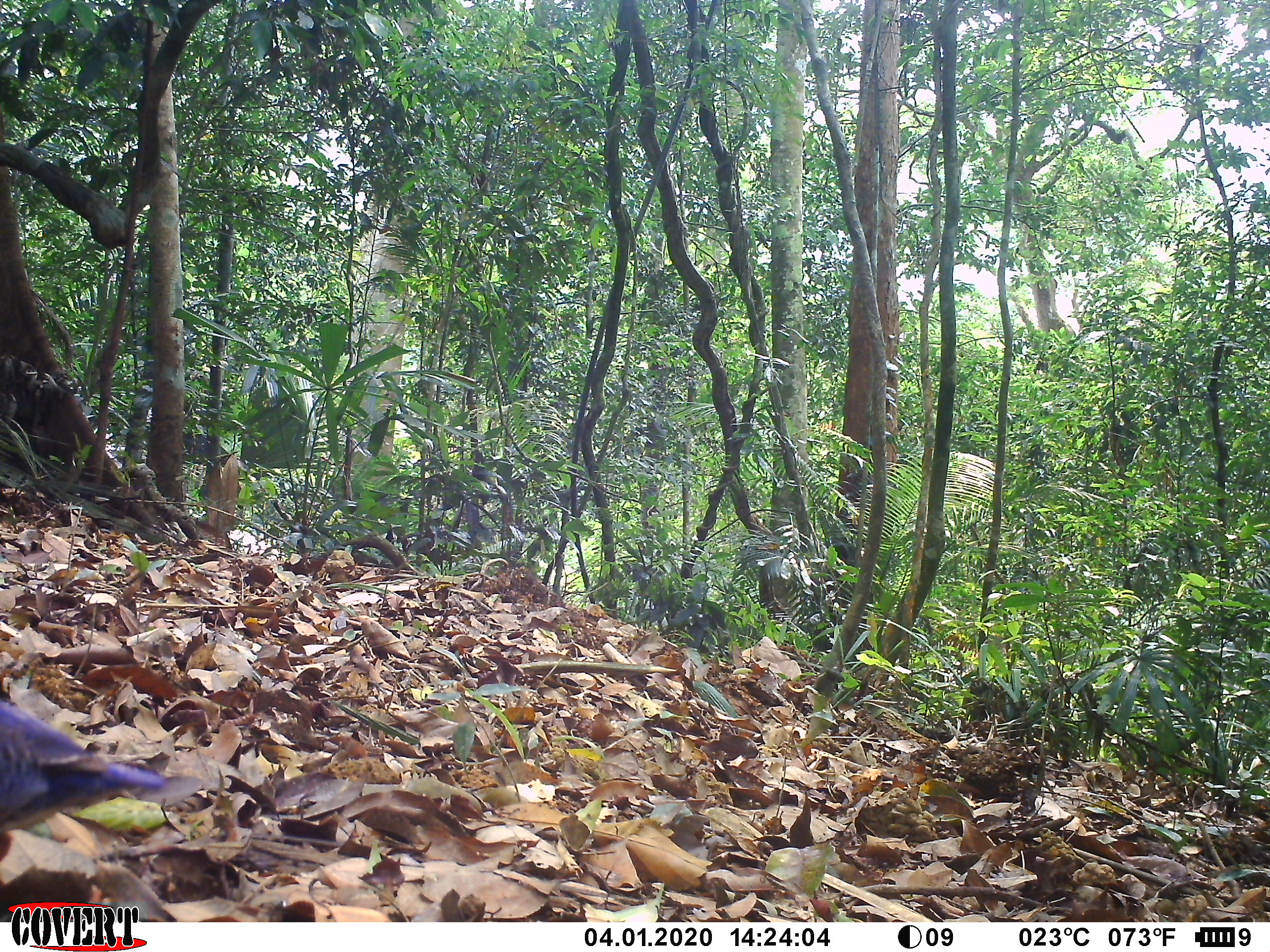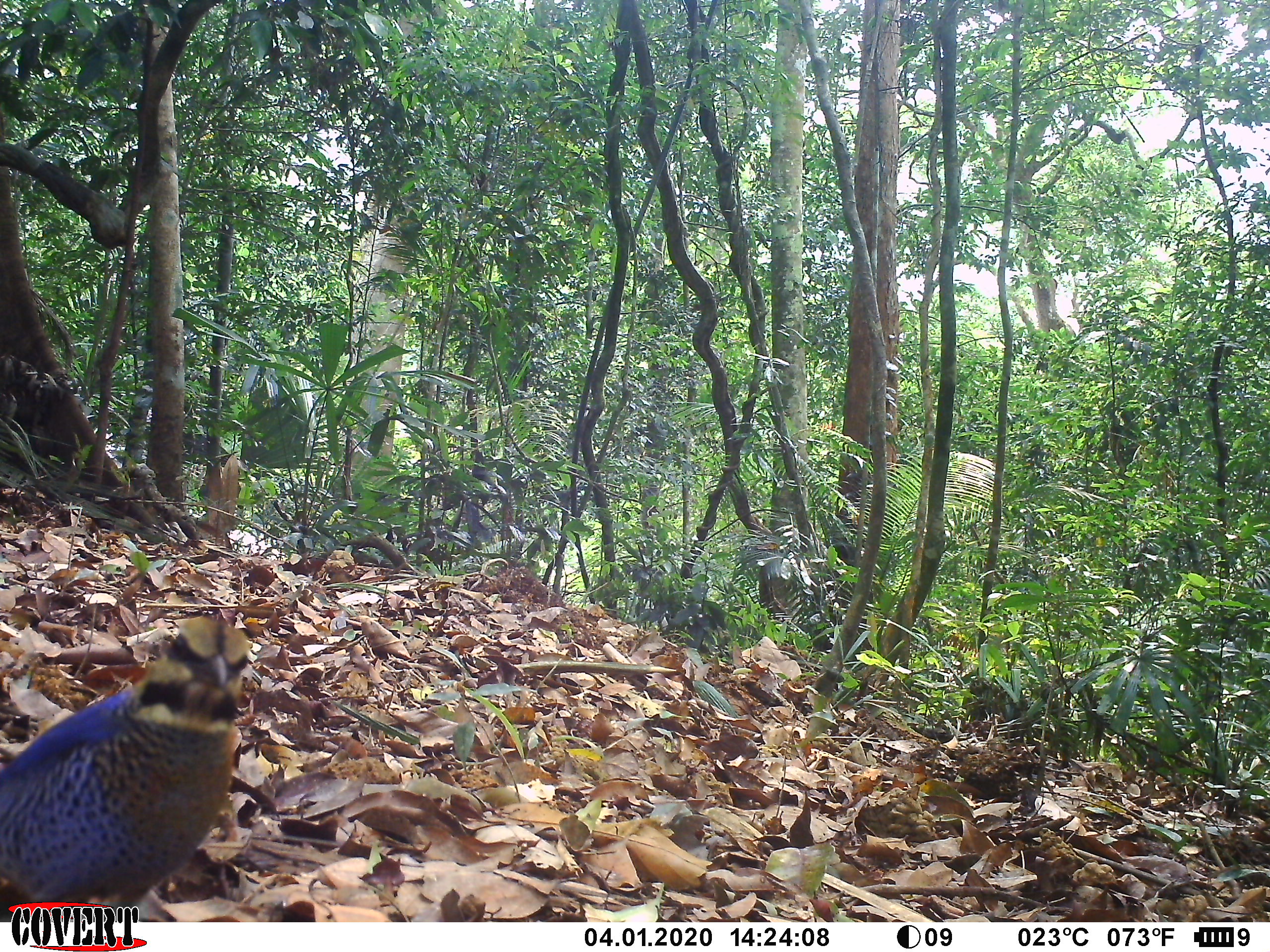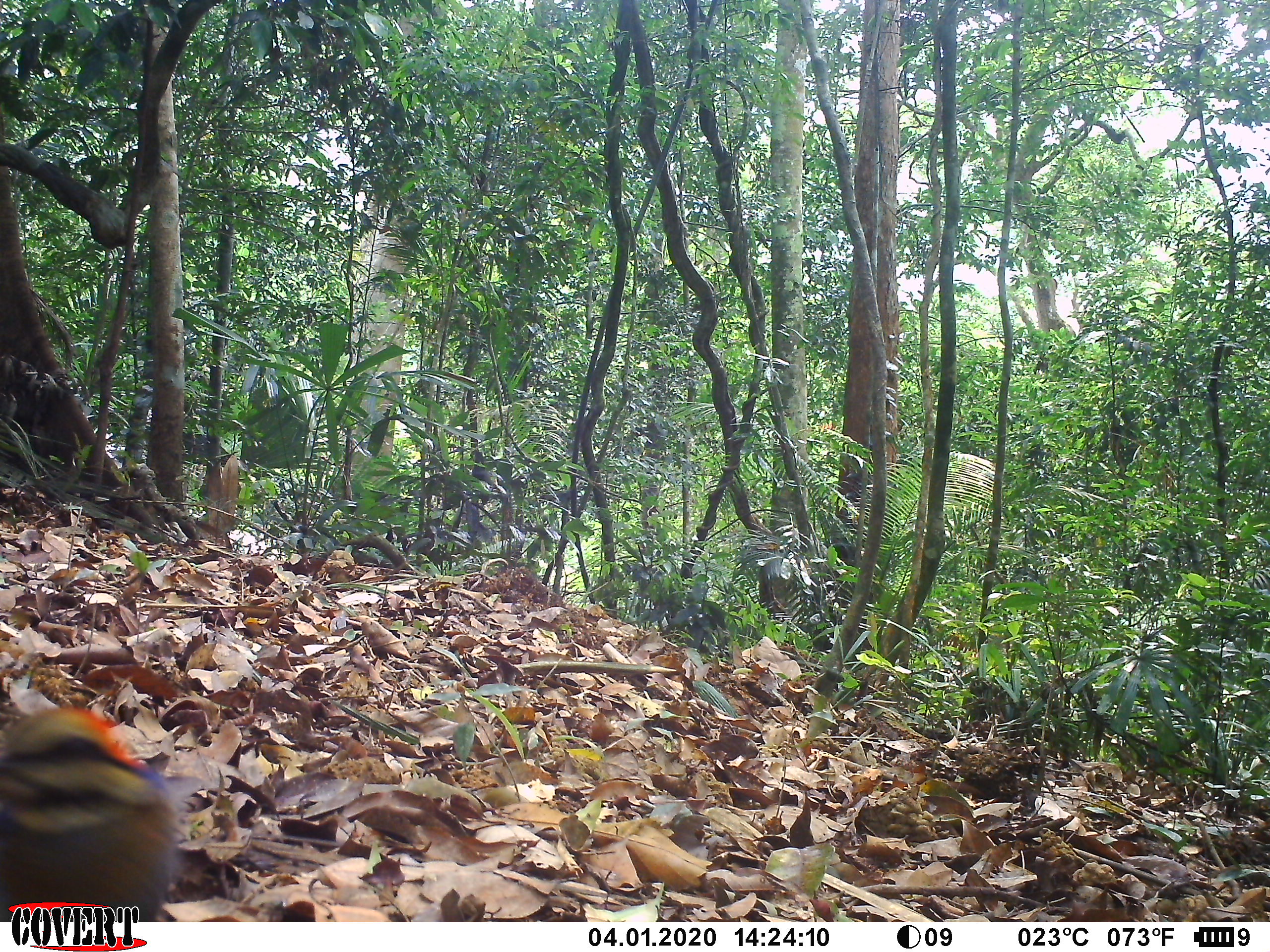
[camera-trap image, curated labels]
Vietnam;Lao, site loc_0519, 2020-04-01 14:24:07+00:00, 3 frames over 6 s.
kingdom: Animalia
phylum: Chordata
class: Aves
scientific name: Aves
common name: bird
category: unidentified bird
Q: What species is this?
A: Unidentified bird (bird) (Aves).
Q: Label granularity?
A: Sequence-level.